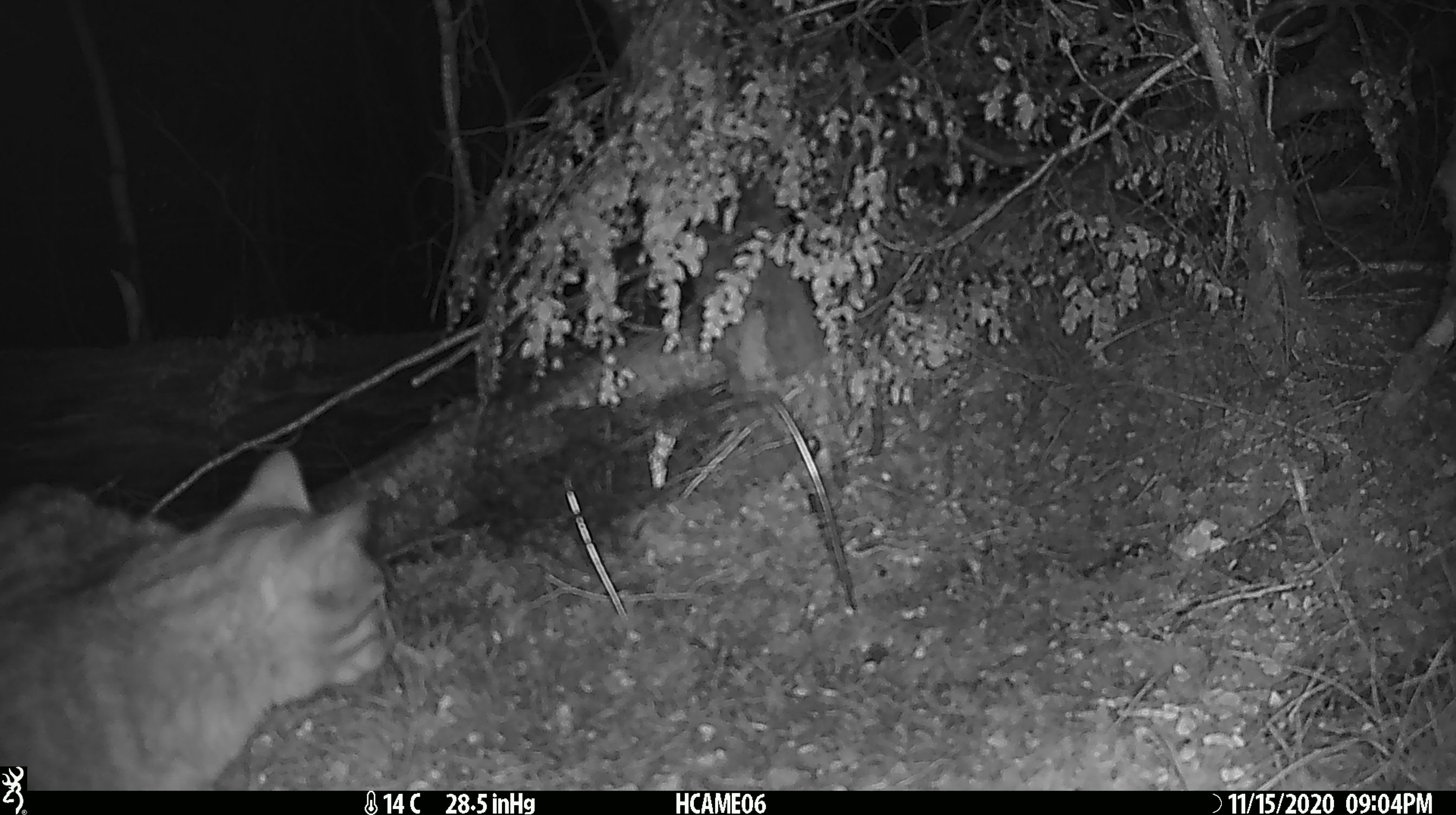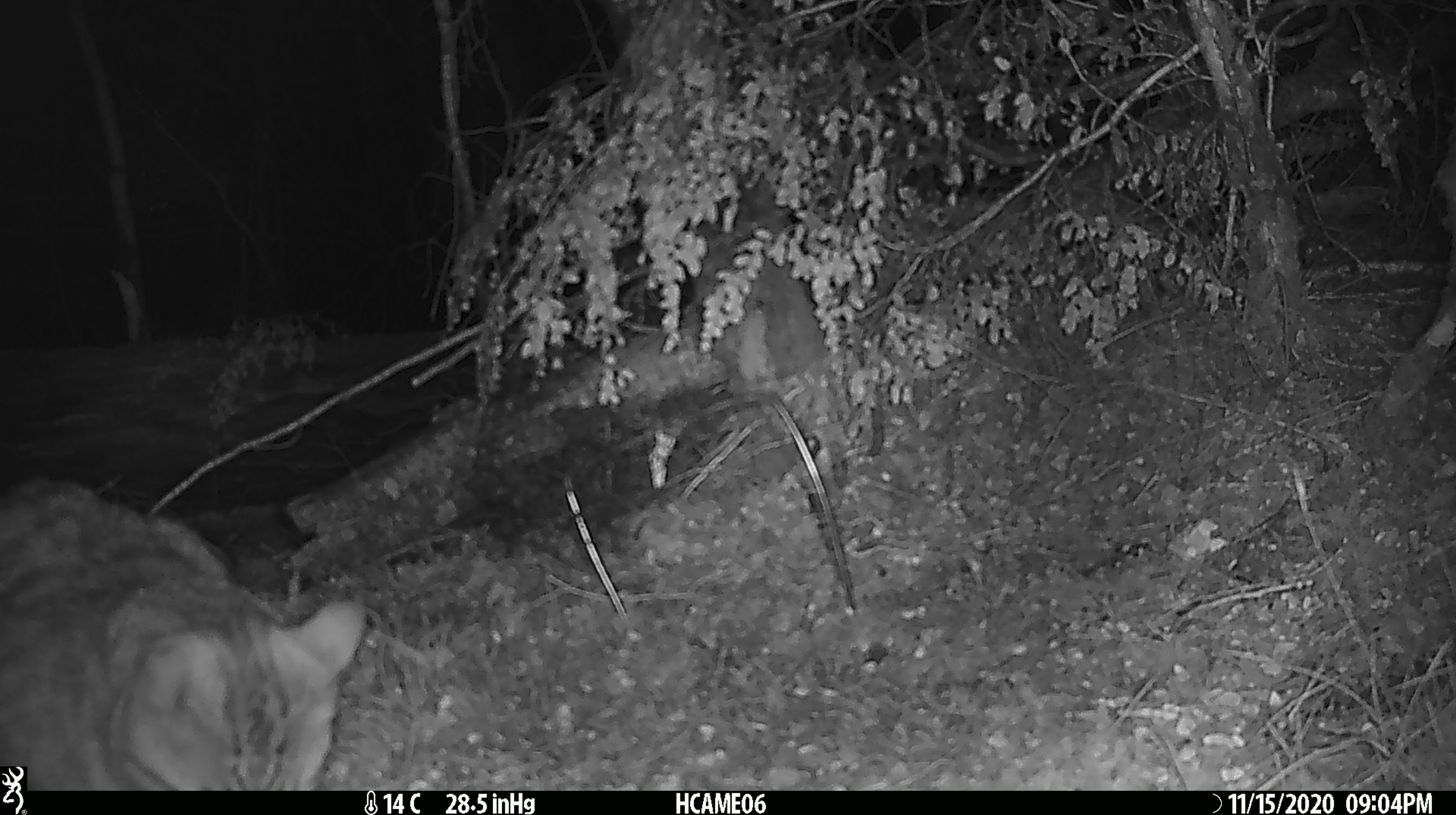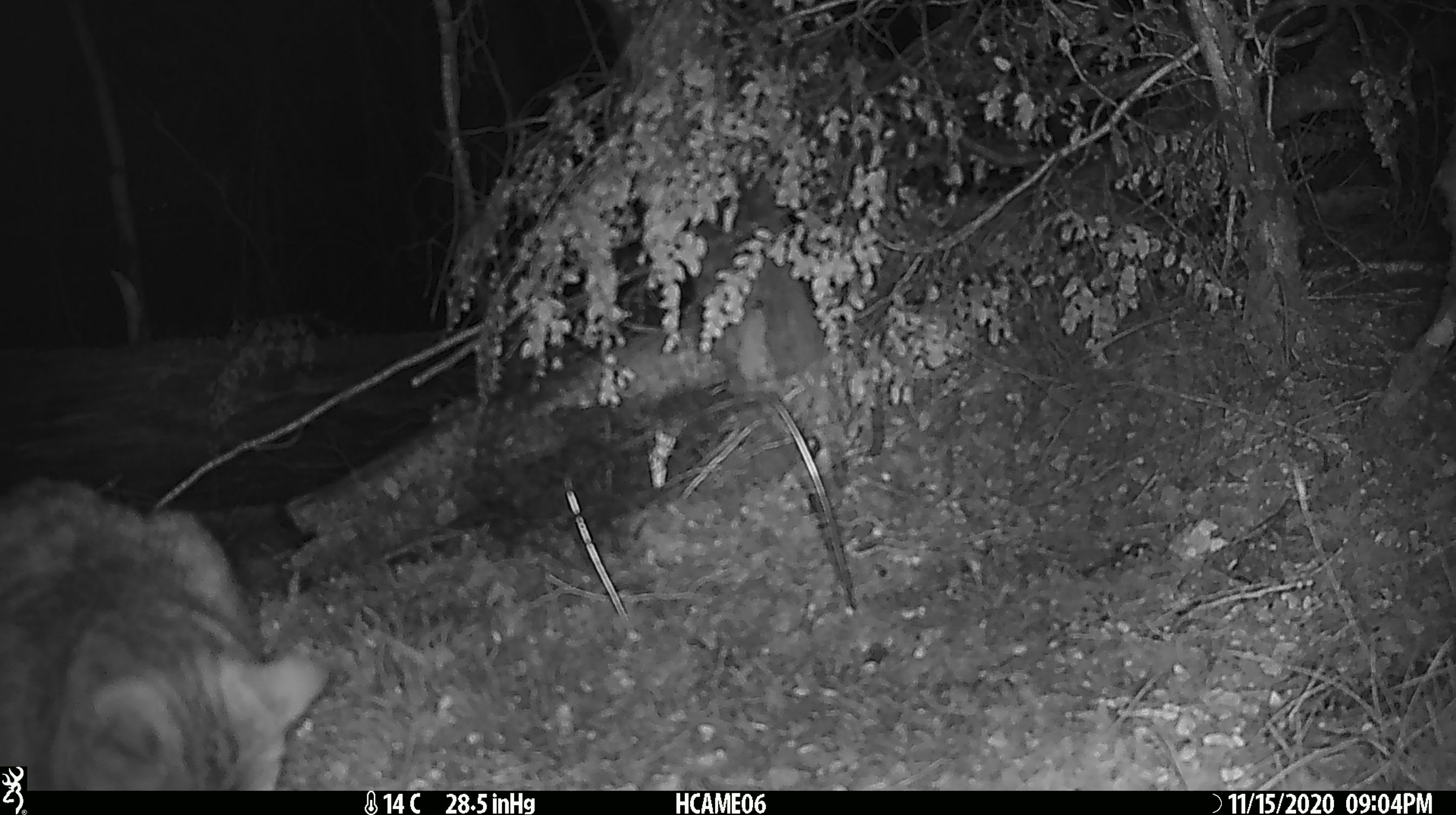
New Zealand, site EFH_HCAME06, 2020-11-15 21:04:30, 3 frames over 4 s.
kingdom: Animalia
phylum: Chordata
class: Mammalia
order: Carnivora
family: Felidae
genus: Felis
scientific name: Felis catus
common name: domestic cat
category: cat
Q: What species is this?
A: Cat (domestic cat) (Felis catus).